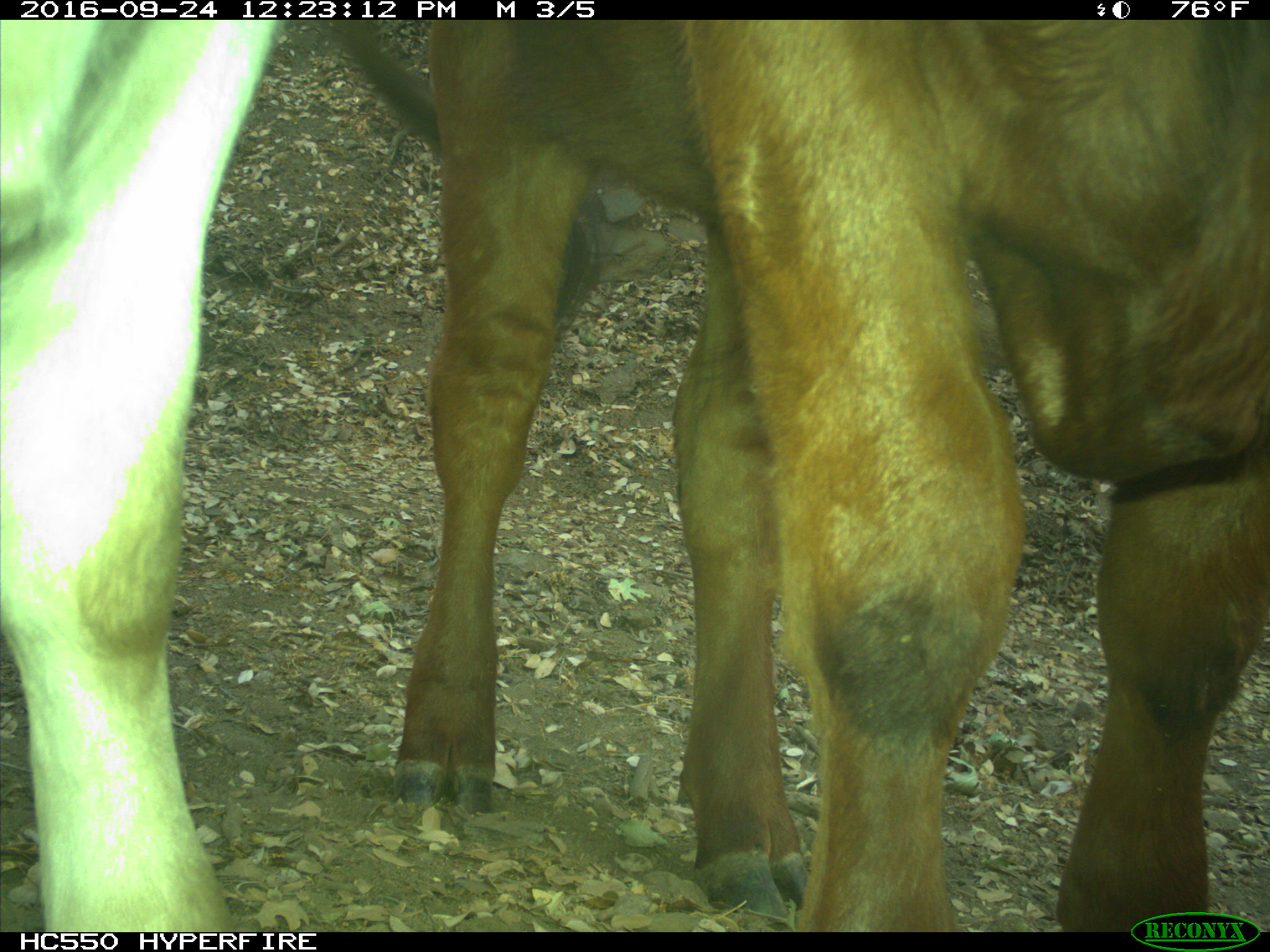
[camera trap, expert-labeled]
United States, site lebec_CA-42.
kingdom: Animalia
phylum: Chordata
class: Mammalia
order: Artiodactyla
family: Bovidae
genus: Bos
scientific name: Bos taurus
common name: domestic cow